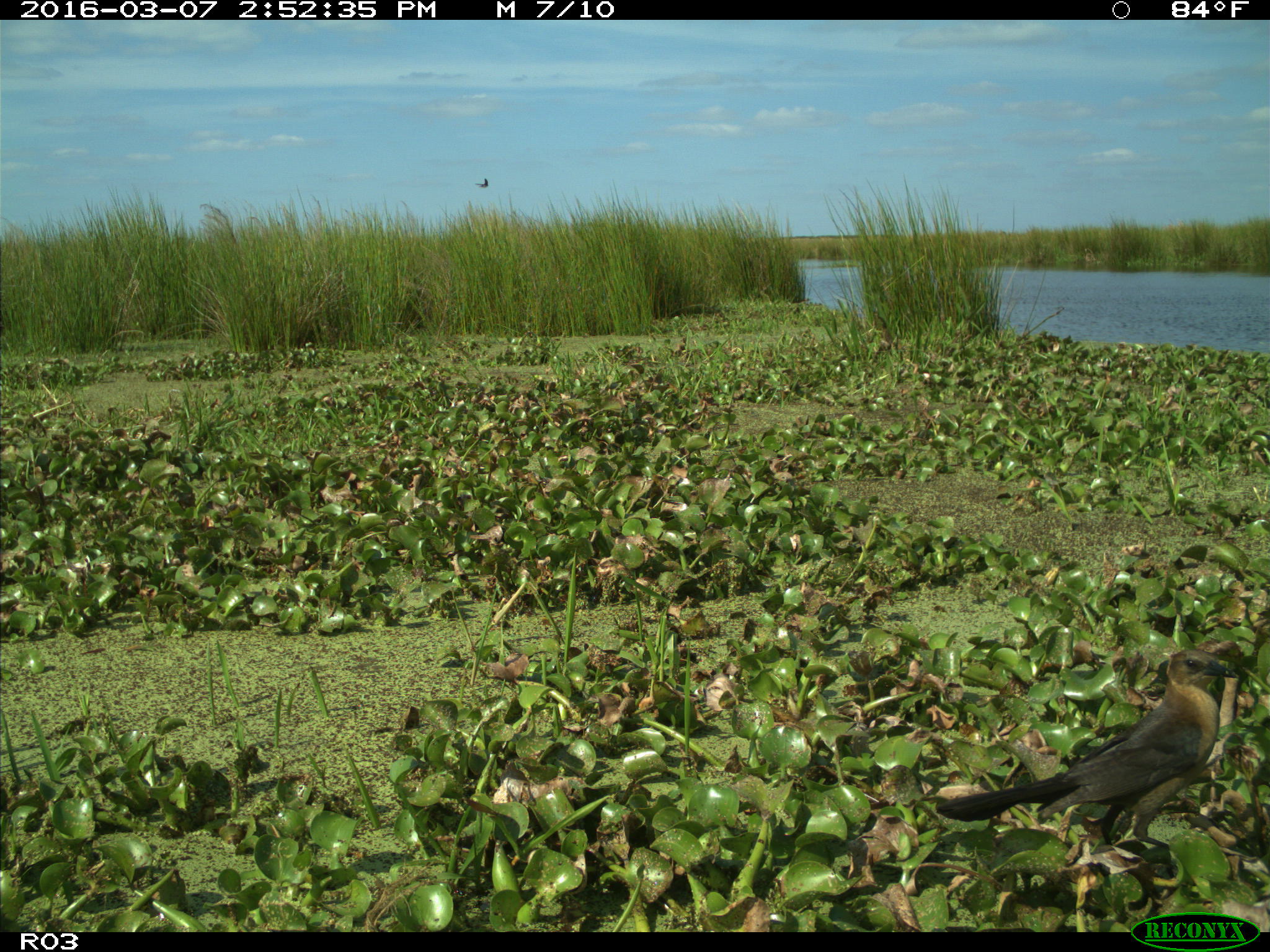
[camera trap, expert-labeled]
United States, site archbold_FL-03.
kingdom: Animalia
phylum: Chordata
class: Aves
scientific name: Aves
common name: birds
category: unidentified bird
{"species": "unidentified bird (birds) (Aves)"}